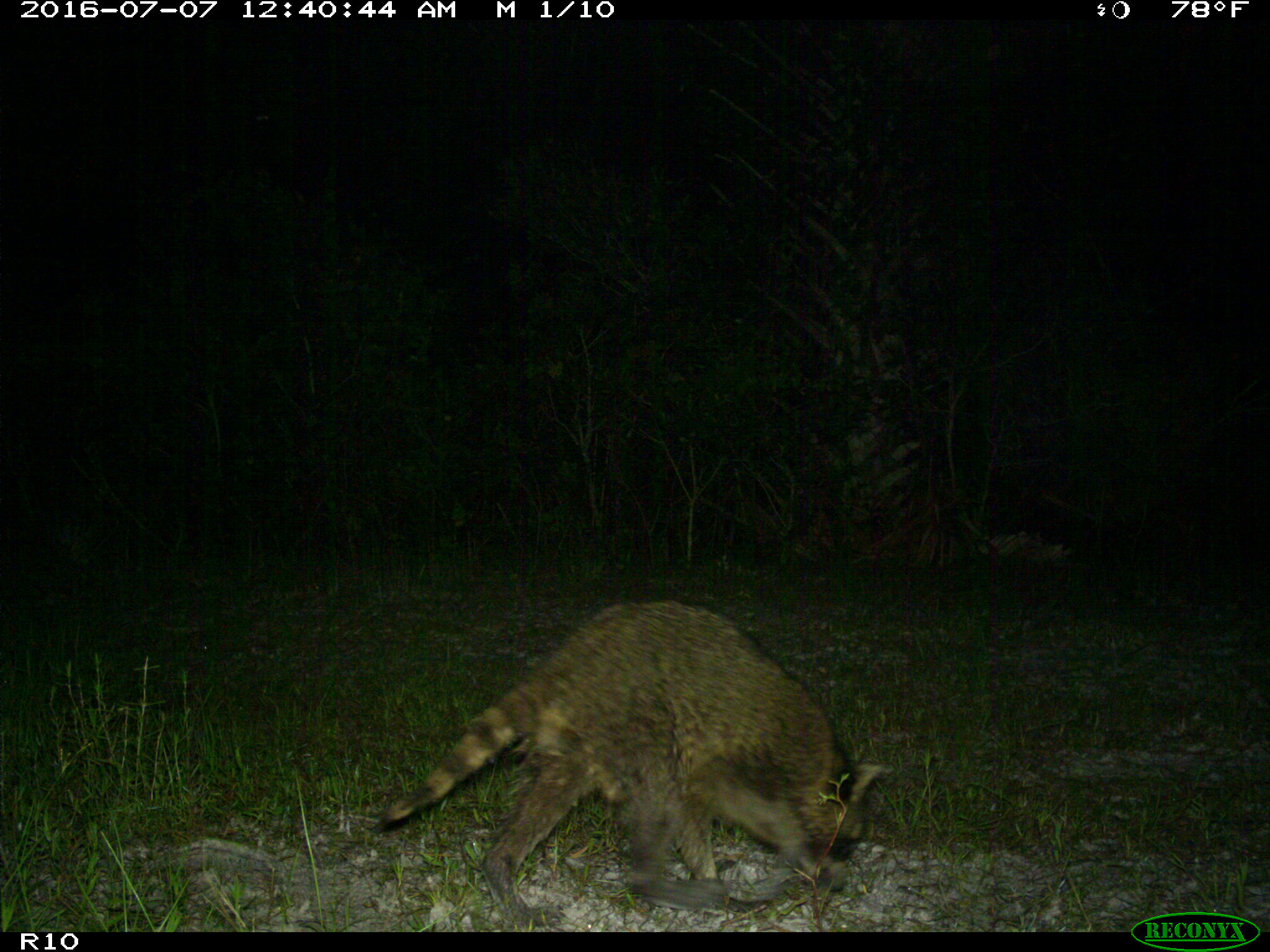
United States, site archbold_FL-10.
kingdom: Animalia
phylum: Chordata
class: Mammalia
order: Carnivora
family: Procyonidae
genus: Procyon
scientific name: Procyon lotor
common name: common raccoon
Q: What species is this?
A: Procyon lotor (common raccoon).